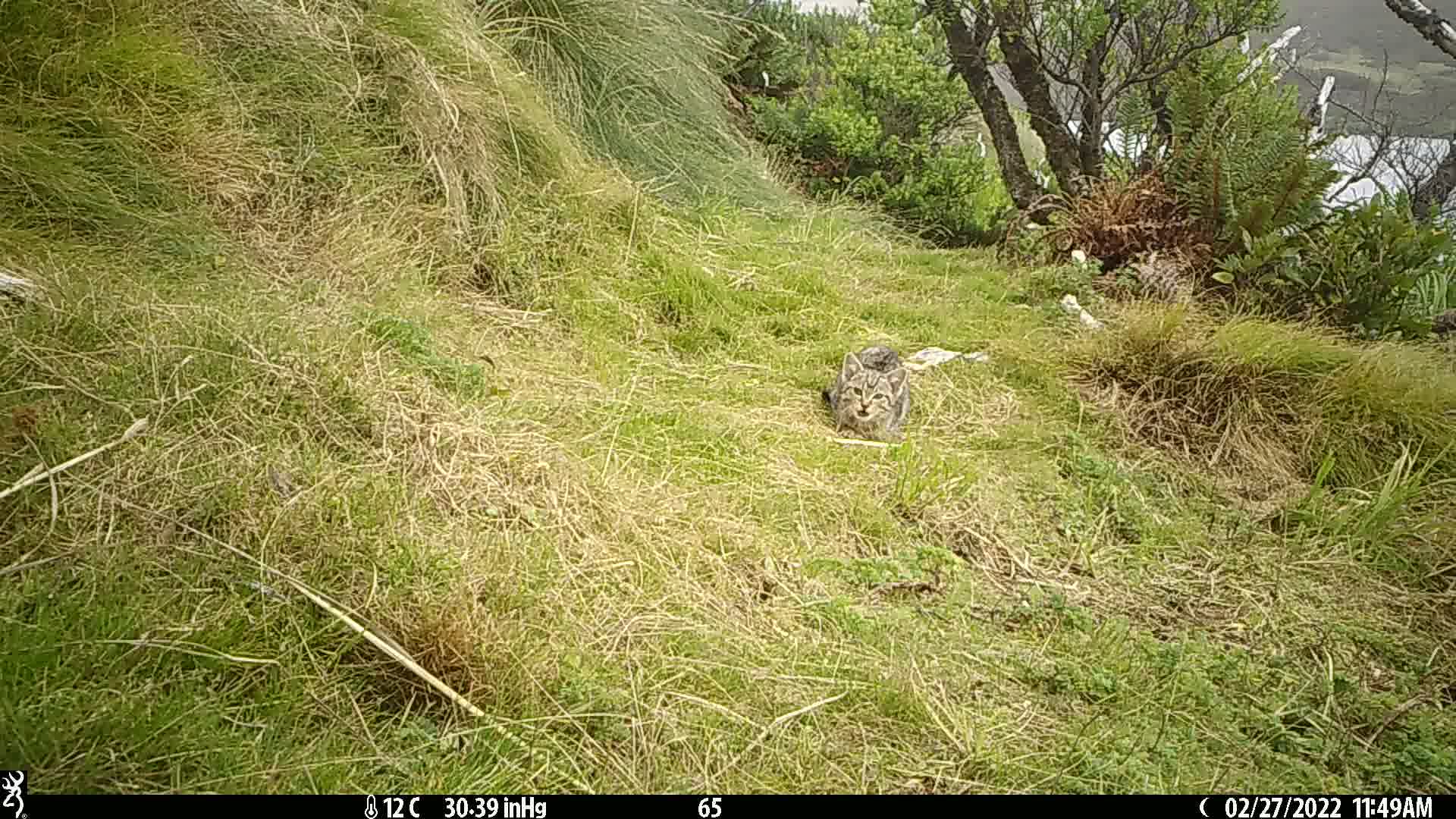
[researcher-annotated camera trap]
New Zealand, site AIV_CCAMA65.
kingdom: Animalia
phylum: Chordata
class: Mammalia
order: Carnivora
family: Felidae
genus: Felis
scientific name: Felis catus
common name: domestic cat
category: cat